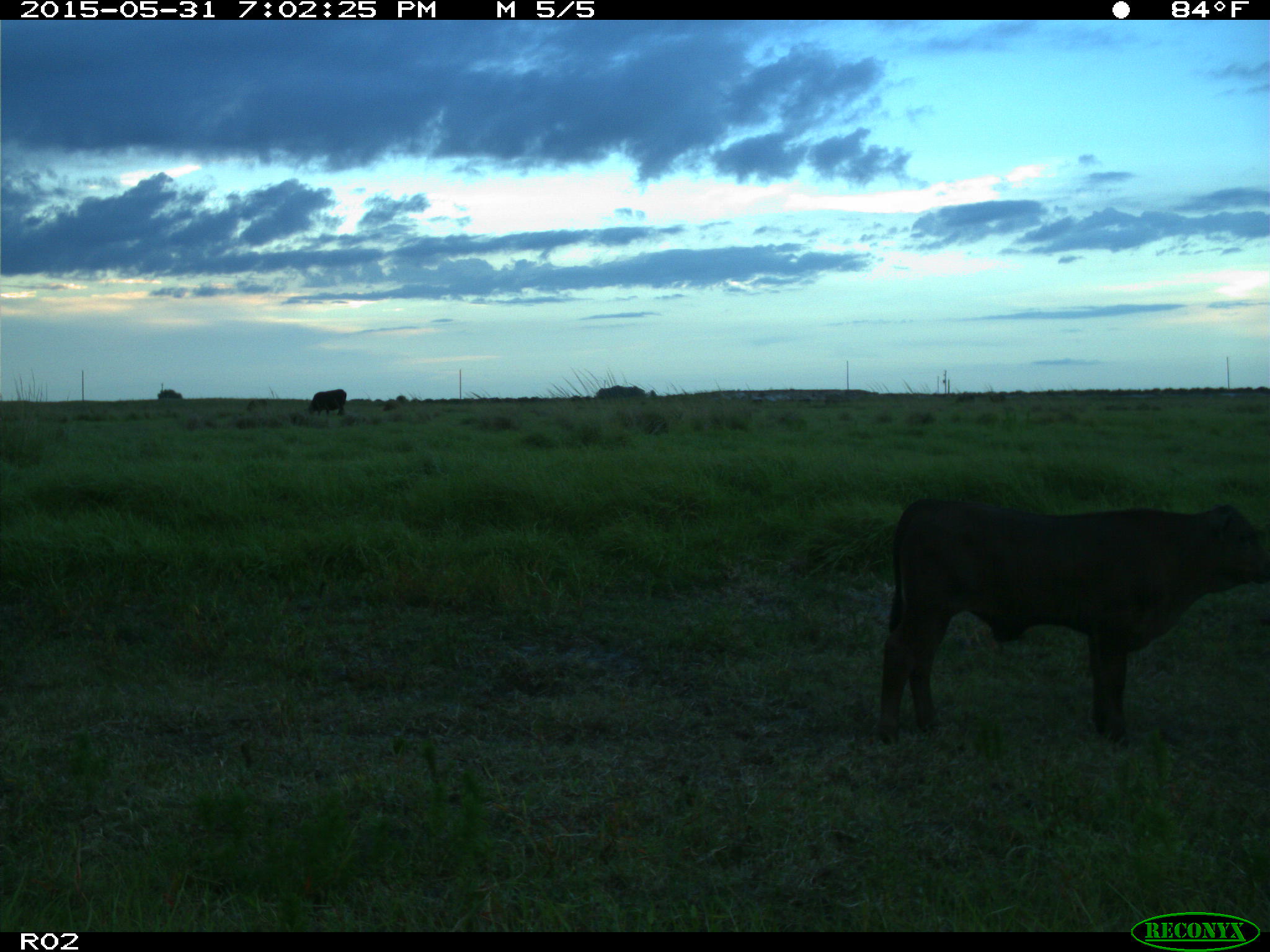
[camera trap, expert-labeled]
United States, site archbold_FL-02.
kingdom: Animalia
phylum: Chordata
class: Mammalia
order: Artiodactyla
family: Bovidae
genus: Bos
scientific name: Bos taurus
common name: domestic cow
Bos taurus (domestic cow).